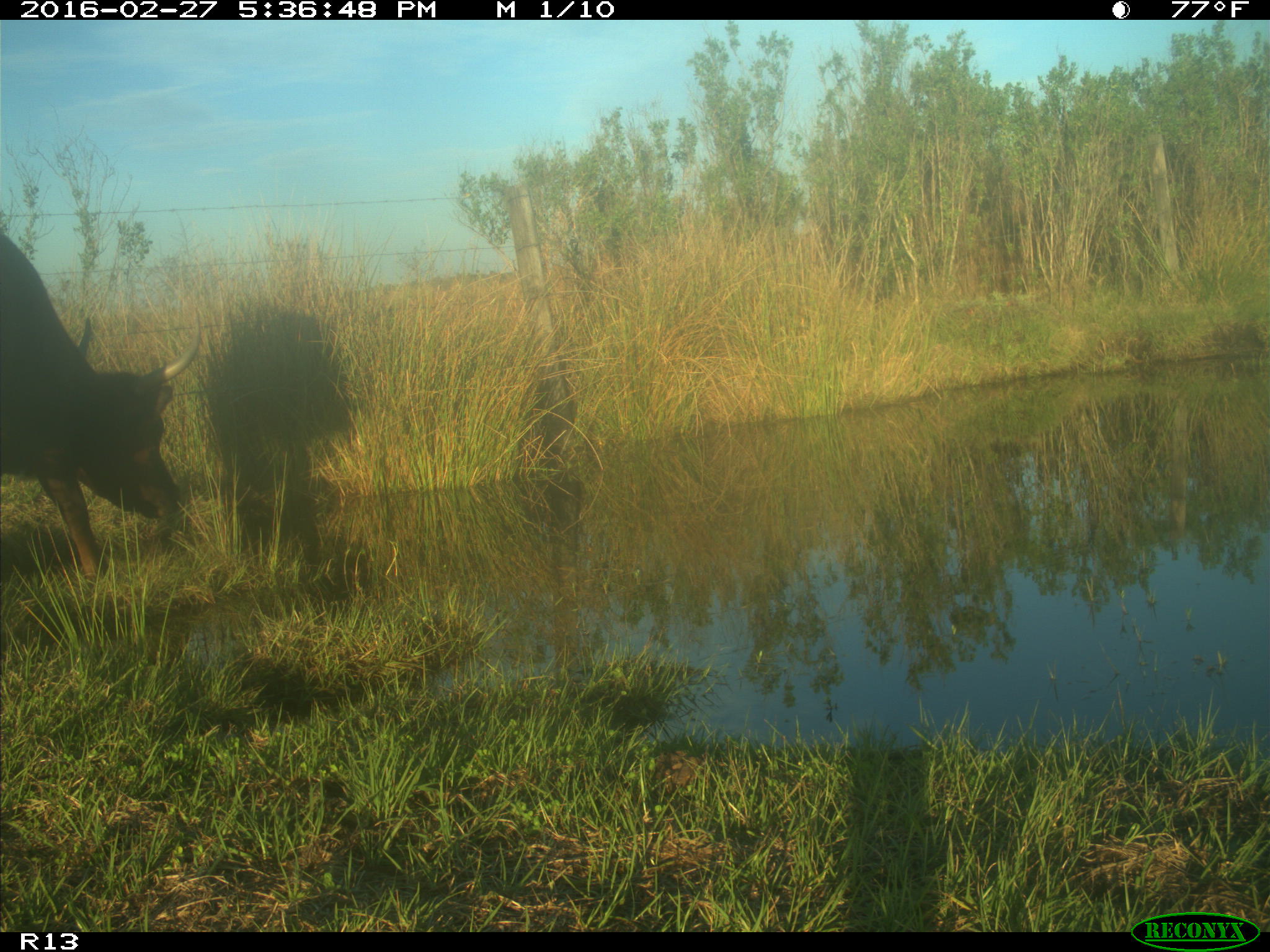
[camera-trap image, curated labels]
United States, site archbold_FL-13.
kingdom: Animalia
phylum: Chordata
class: Mammalia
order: Artiodactyla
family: Bovidae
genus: Bos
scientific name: Bos taurus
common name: domestic cow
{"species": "Bos taurus (domestic cow)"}